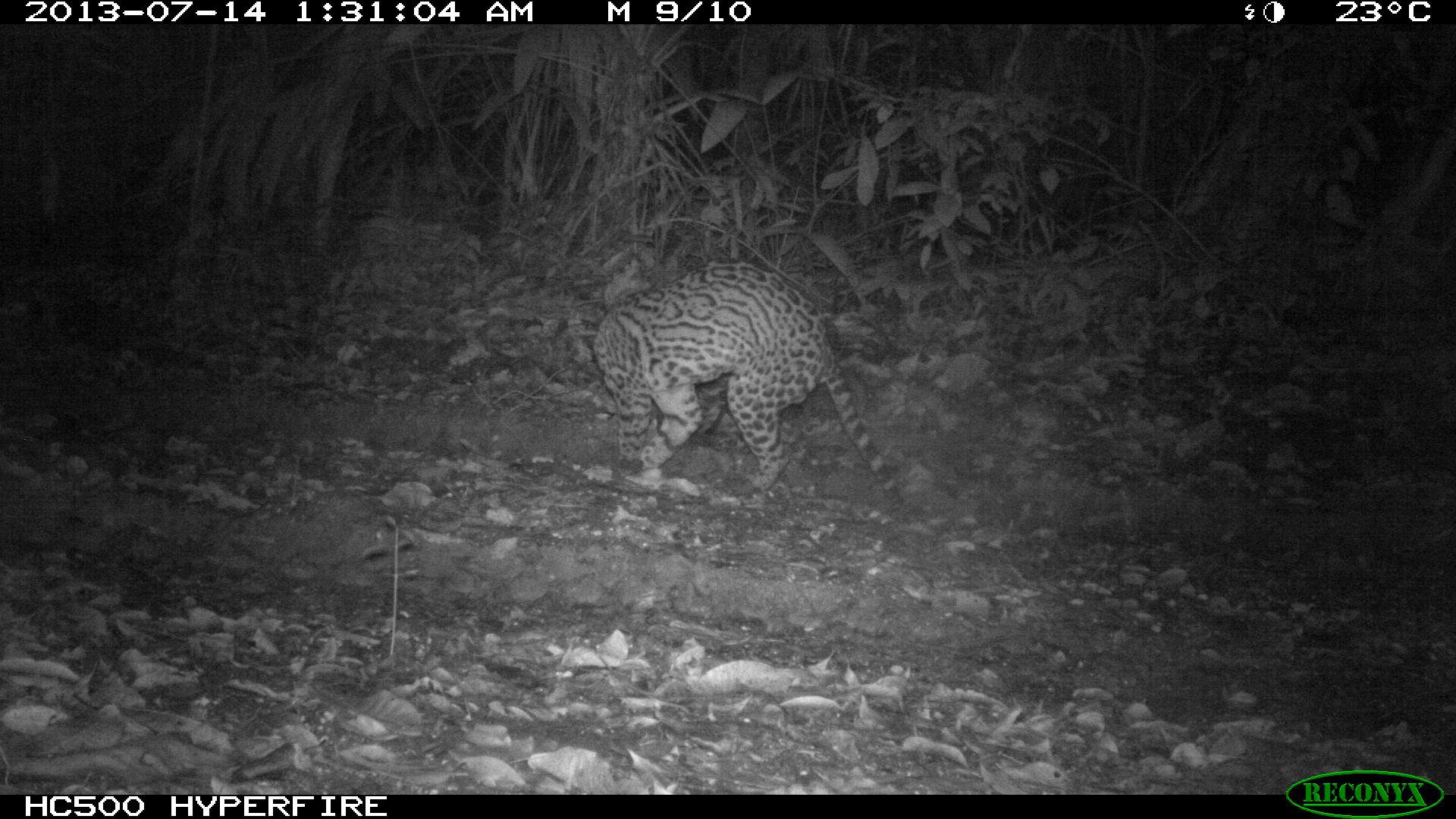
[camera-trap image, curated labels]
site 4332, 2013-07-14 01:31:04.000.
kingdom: Animalia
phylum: Chordata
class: Mammalia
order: Carnivora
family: Felidae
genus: Leopardus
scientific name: Leopardus pardalis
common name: ocelot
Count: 1.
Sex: male.